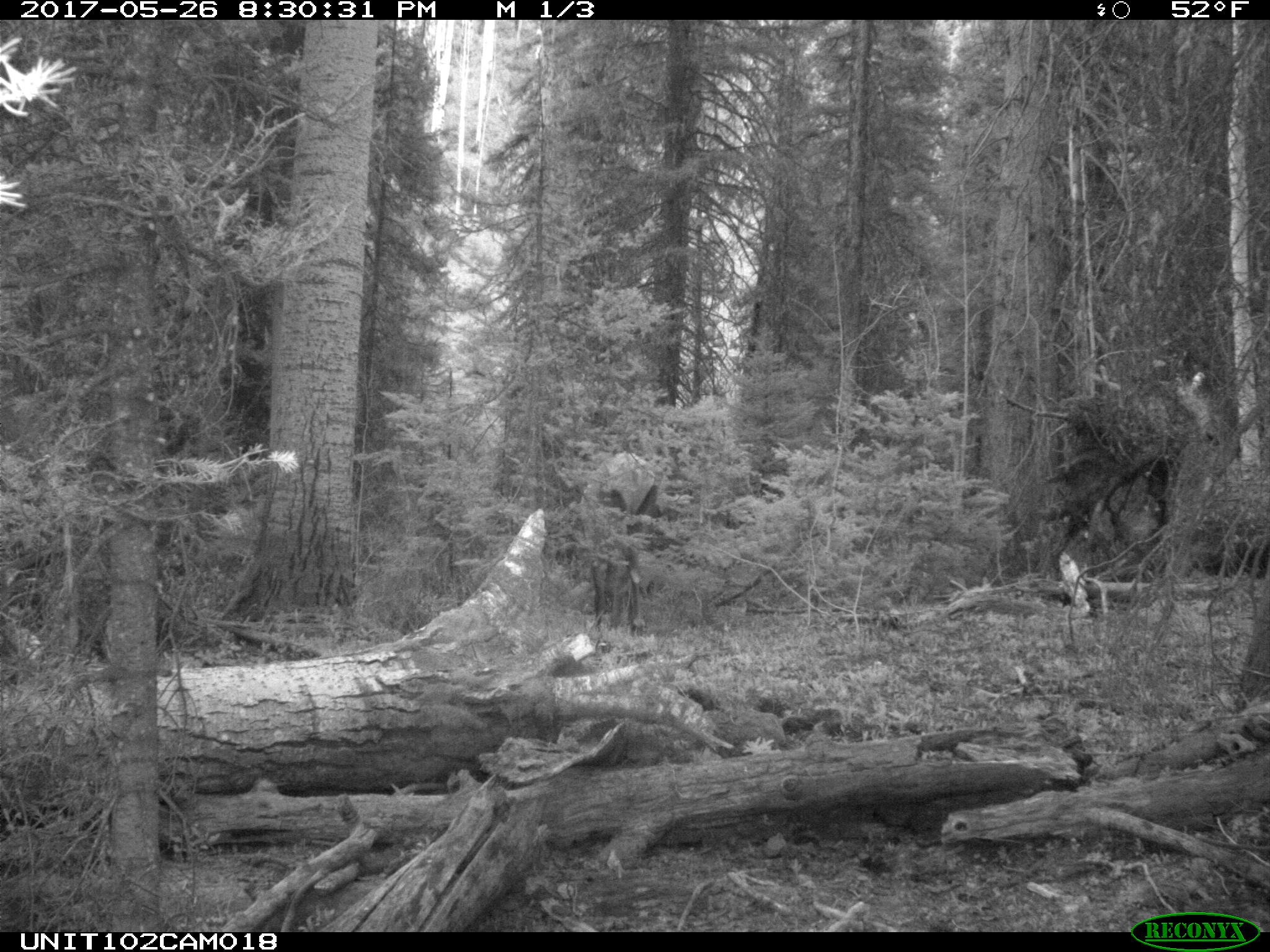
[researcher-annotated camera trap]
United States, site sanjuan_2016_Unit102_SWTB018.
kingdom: Animalia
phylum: Chordata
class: Mammalia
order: Artiodactyla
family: Cervidae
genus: Cervus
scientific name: Cervus elaphus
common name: red deer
Cervus elaphus (red deer).